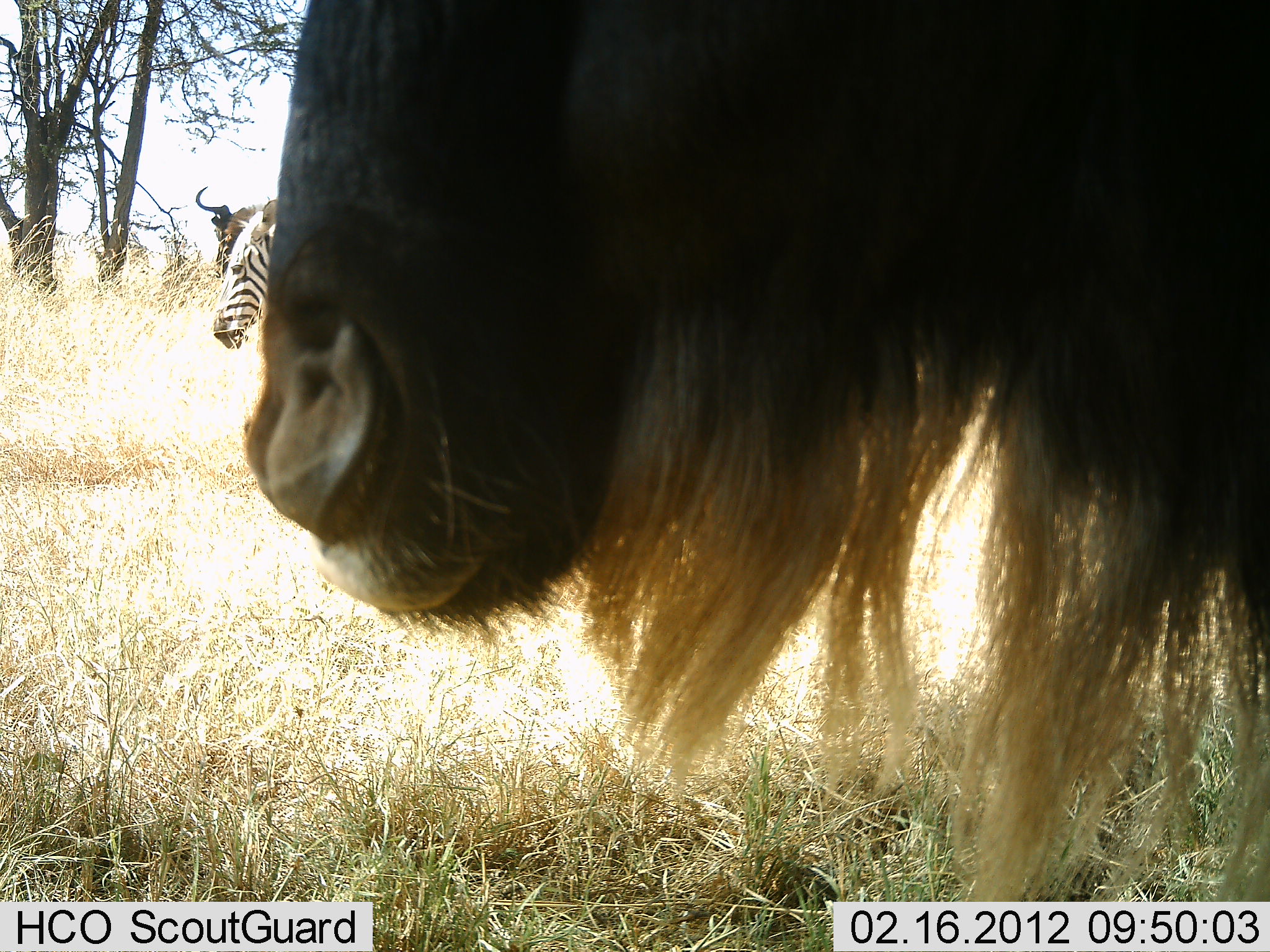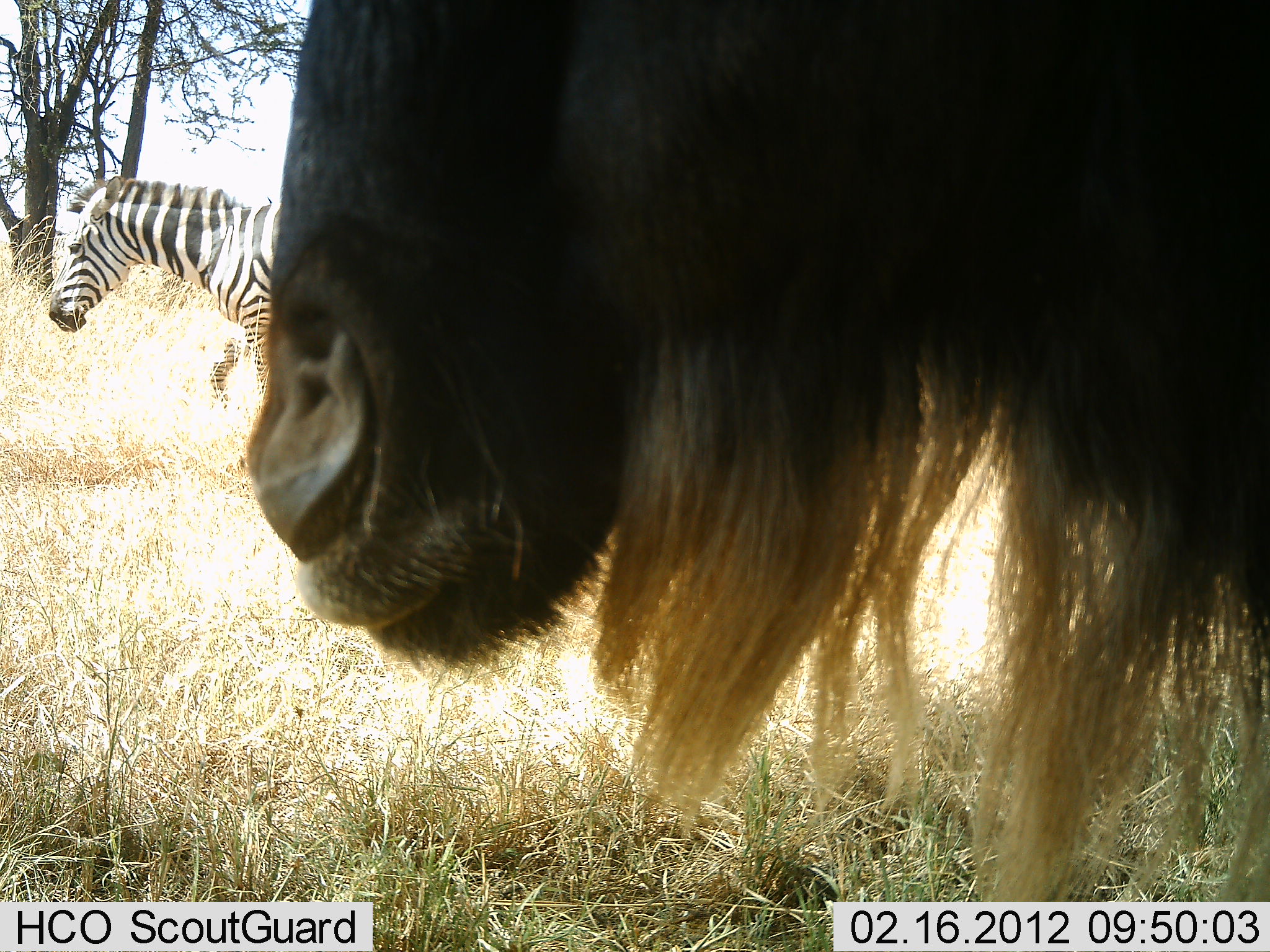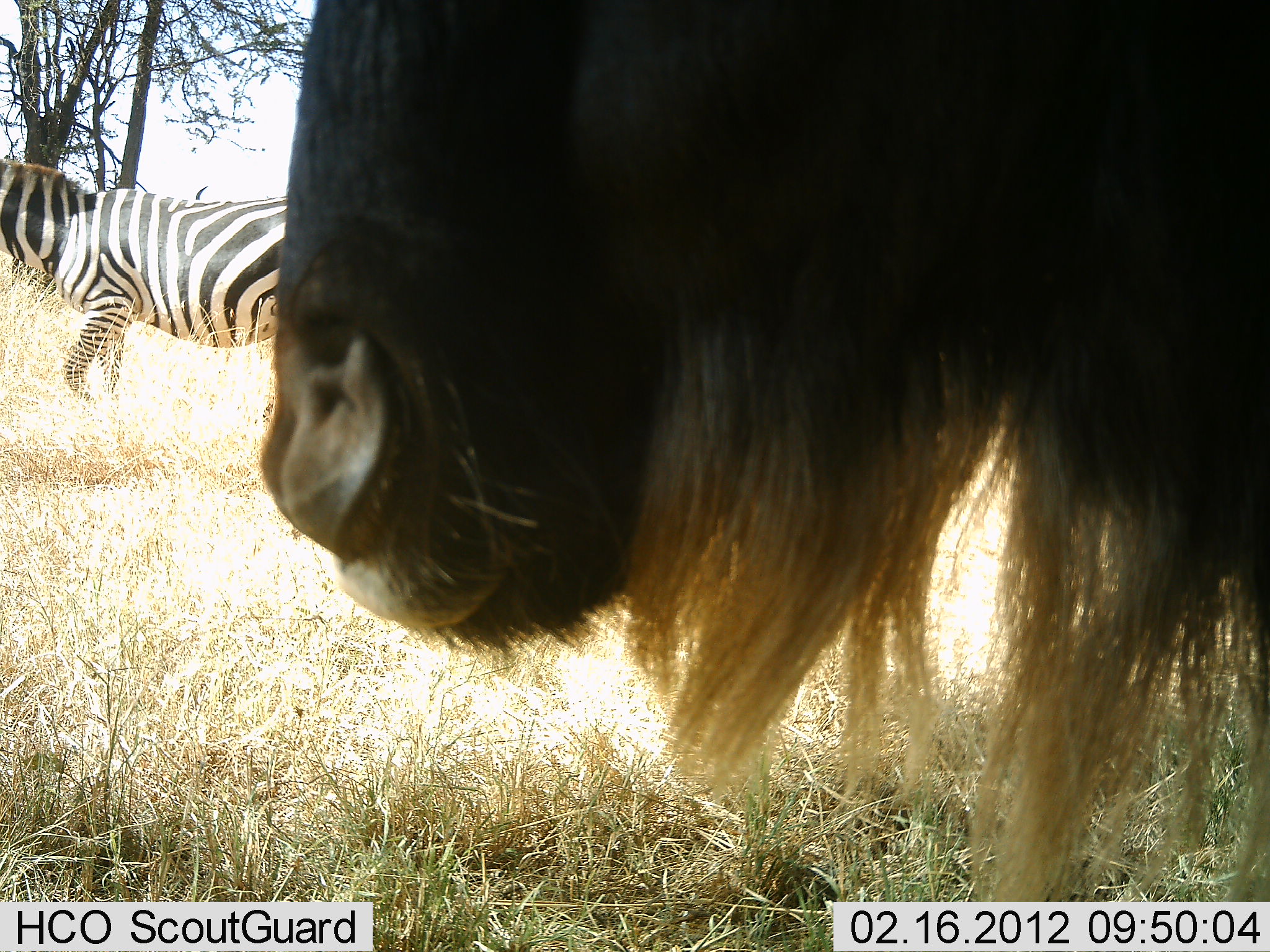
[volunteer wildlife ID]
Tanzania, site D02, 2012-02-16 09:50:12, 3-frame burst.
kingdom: Animalia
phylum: Chordata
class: Mammalia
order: Artiodactyla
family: Bovidae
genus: Connochaetes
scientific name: Connochaetes taurinus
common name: blue wildebeest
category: wildebeest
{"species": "wildebeest (blue wildebeest) (Connochaetes taurinus)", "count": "1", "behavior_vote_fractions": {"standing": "100%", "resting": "0%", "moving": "0%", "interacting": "0%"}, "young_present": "0%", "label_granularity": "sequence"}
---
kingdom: Animalia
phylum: Chordata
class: Mammalia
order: Perissodactyla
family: Equidae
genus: Equus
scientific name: Equus quagga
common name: plains zebra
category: zebra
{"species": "zebra (plains zebra) (Equus quagga)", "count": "1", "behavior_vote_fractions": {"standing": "23%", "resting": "0%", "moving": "85%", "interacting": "0%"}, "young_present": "0%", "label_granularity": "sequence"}